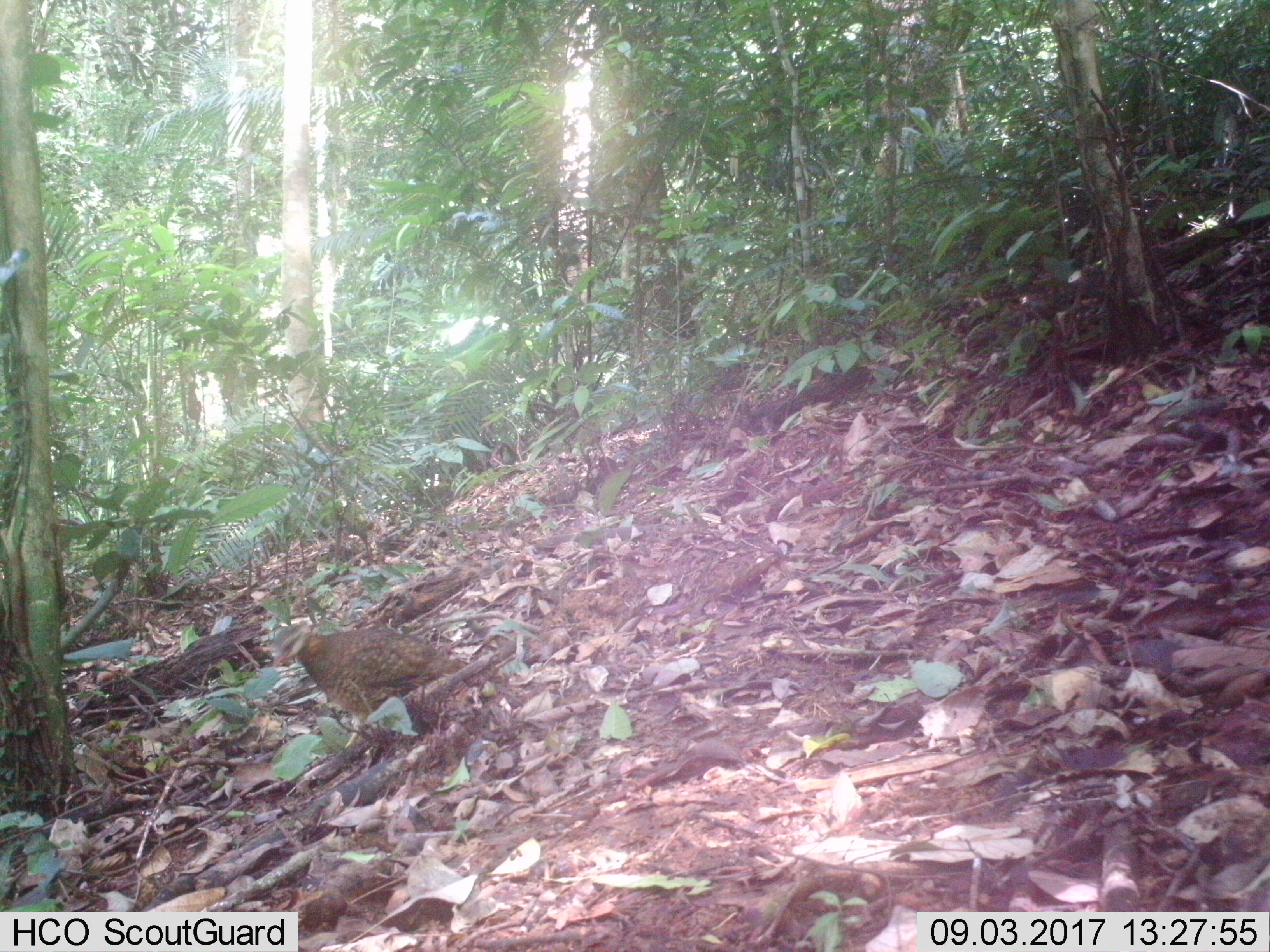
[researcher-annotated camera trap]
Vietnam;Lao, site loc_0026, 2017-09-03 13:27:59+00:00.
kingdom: Animalia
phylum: Chordata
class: Aves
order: Galliformes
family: Phasianidae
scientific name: Phasianidae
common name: partridge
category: unidentified partridge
Unidentified partridge (partridge) (Phasianidae). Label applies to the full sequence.